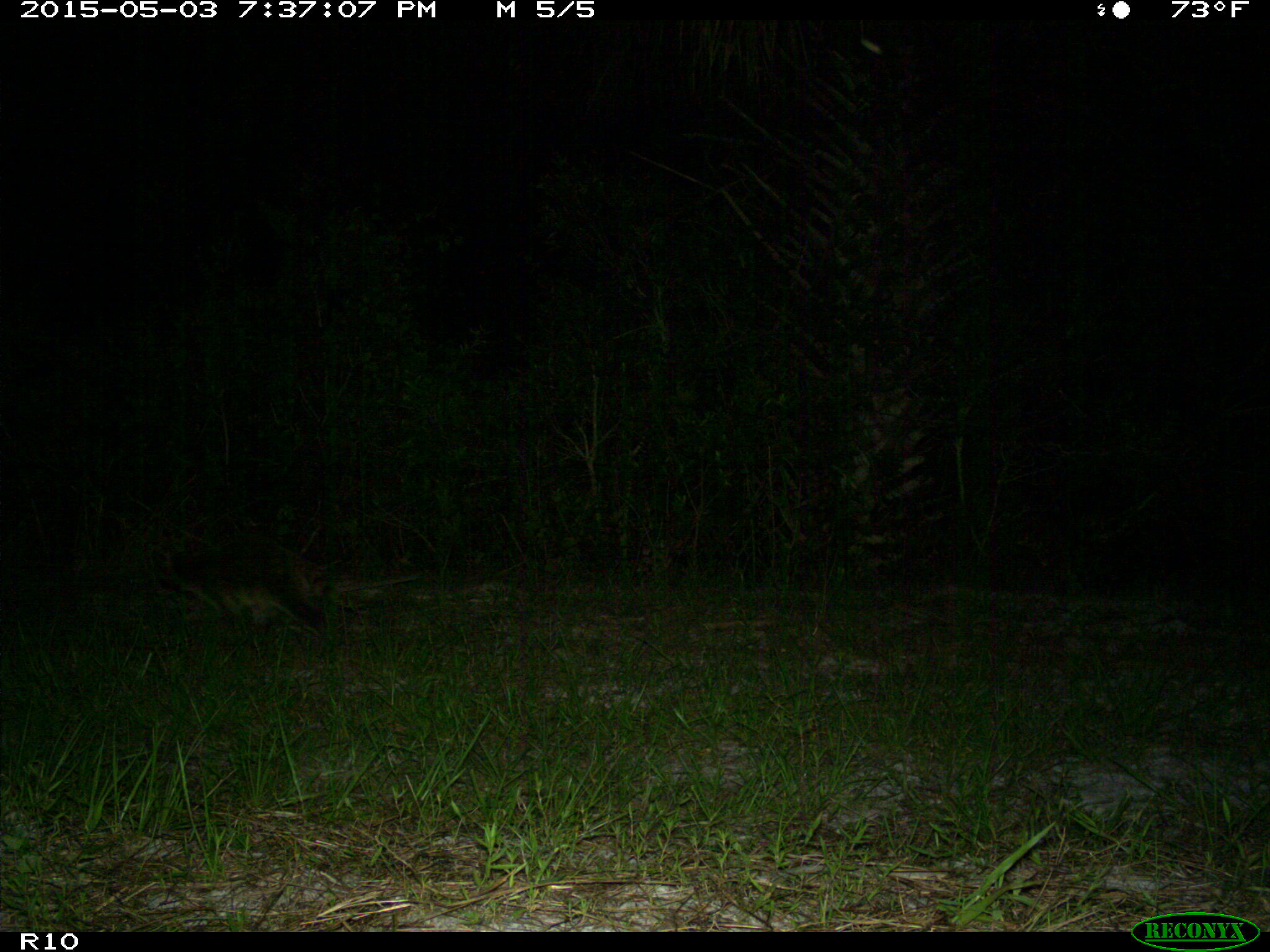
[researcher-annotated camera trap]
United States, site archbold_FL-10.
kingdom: Animalia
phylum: Chordata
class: Mammalia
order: Carnivora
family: Procyonidae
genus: Procyon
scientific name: Procyon lotor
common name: common raccoon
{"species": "Procyon lotor (common raccoon)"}